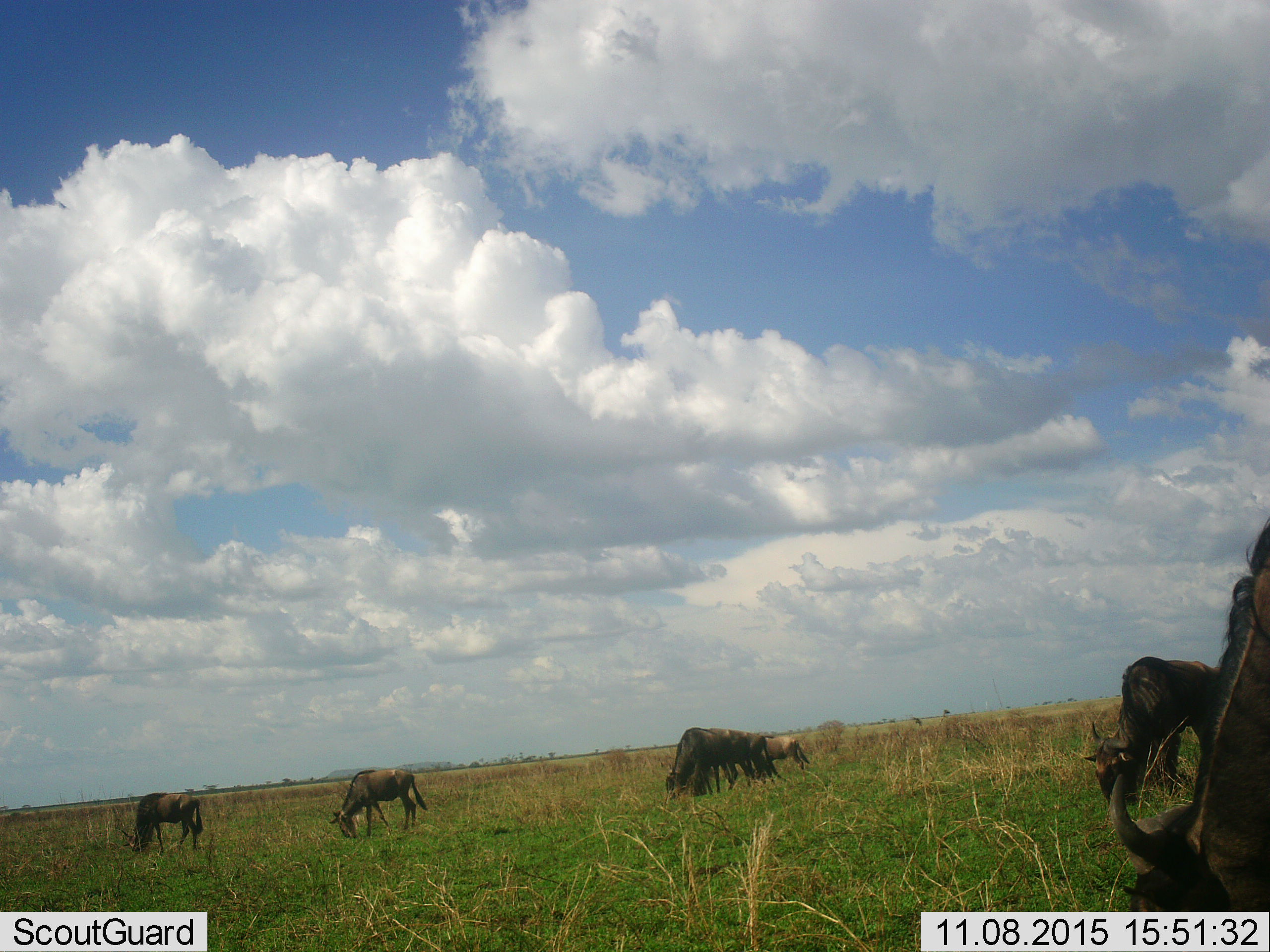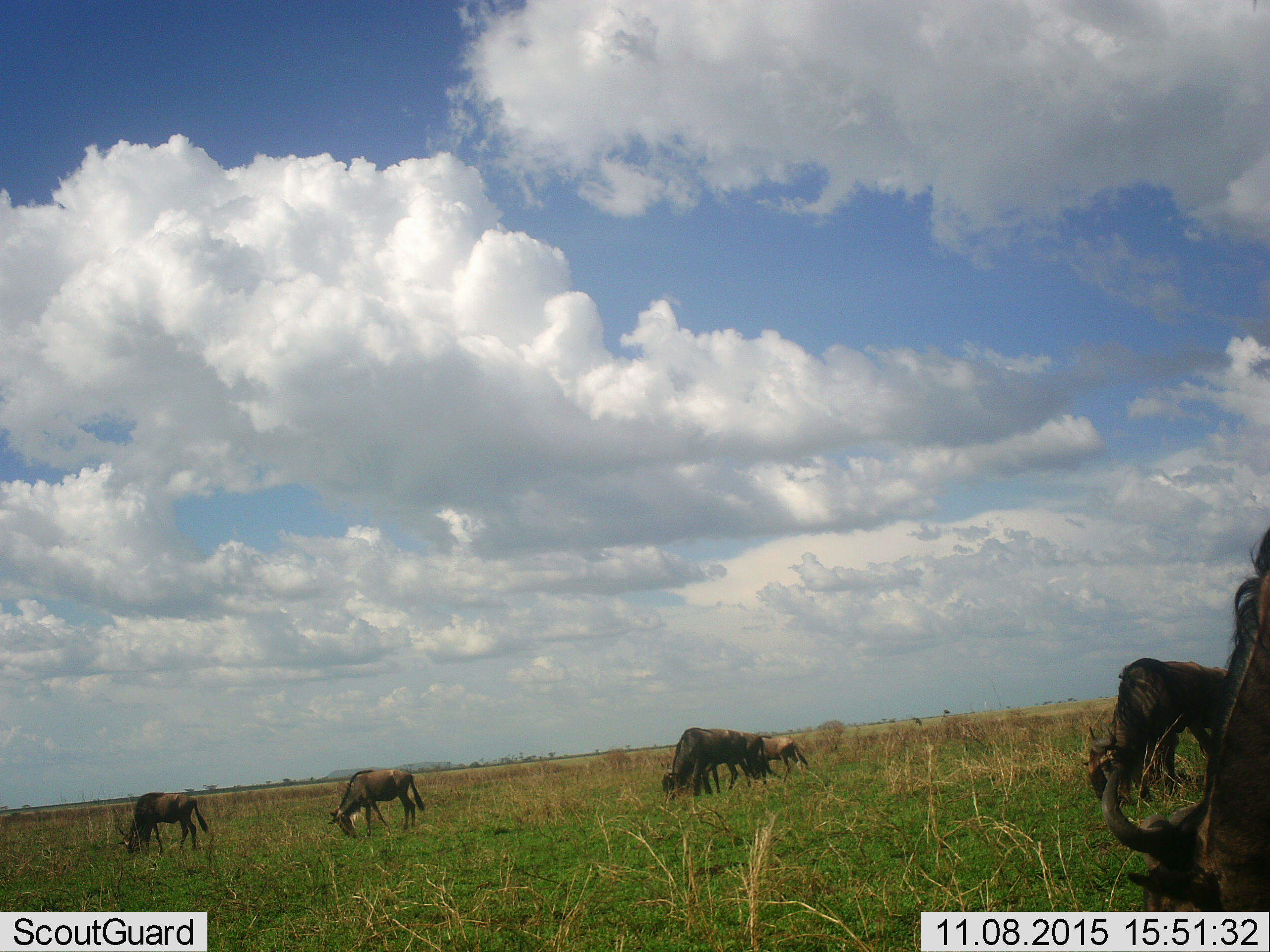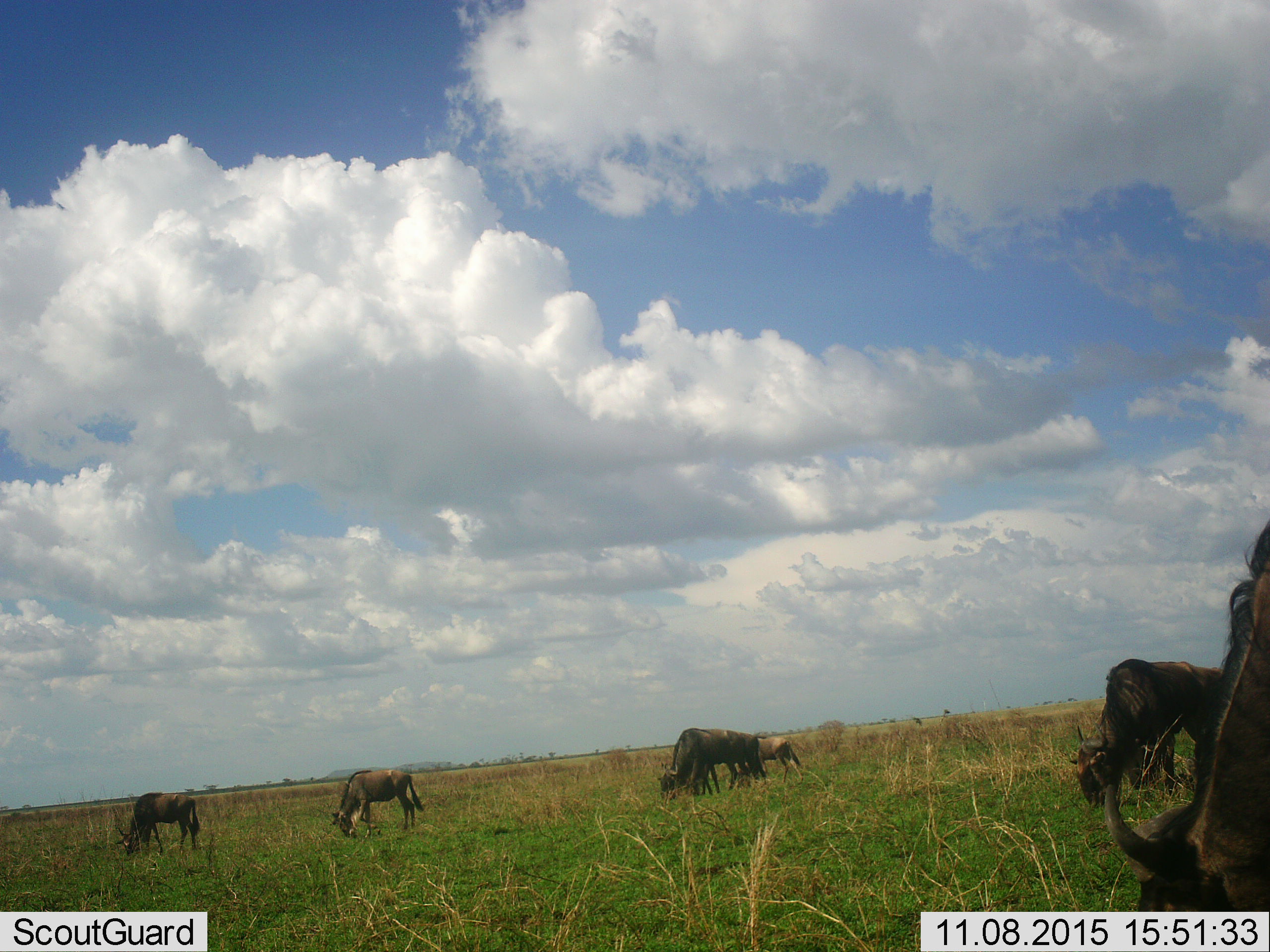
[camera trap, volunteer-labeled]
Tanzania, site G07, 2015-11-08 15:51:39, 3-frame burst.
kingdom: Animalia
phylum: Chordata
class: Mammalia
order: Artiodactyla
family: Bovidae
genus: Connochaetes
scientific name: Connochaetes taurinus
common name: blue wildebeest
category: wildebeest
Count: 7.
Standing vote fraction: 56%.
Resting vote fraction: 0%.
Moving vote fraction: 22%.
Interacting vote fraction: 11%.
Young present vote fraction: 22%.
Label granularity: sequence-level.